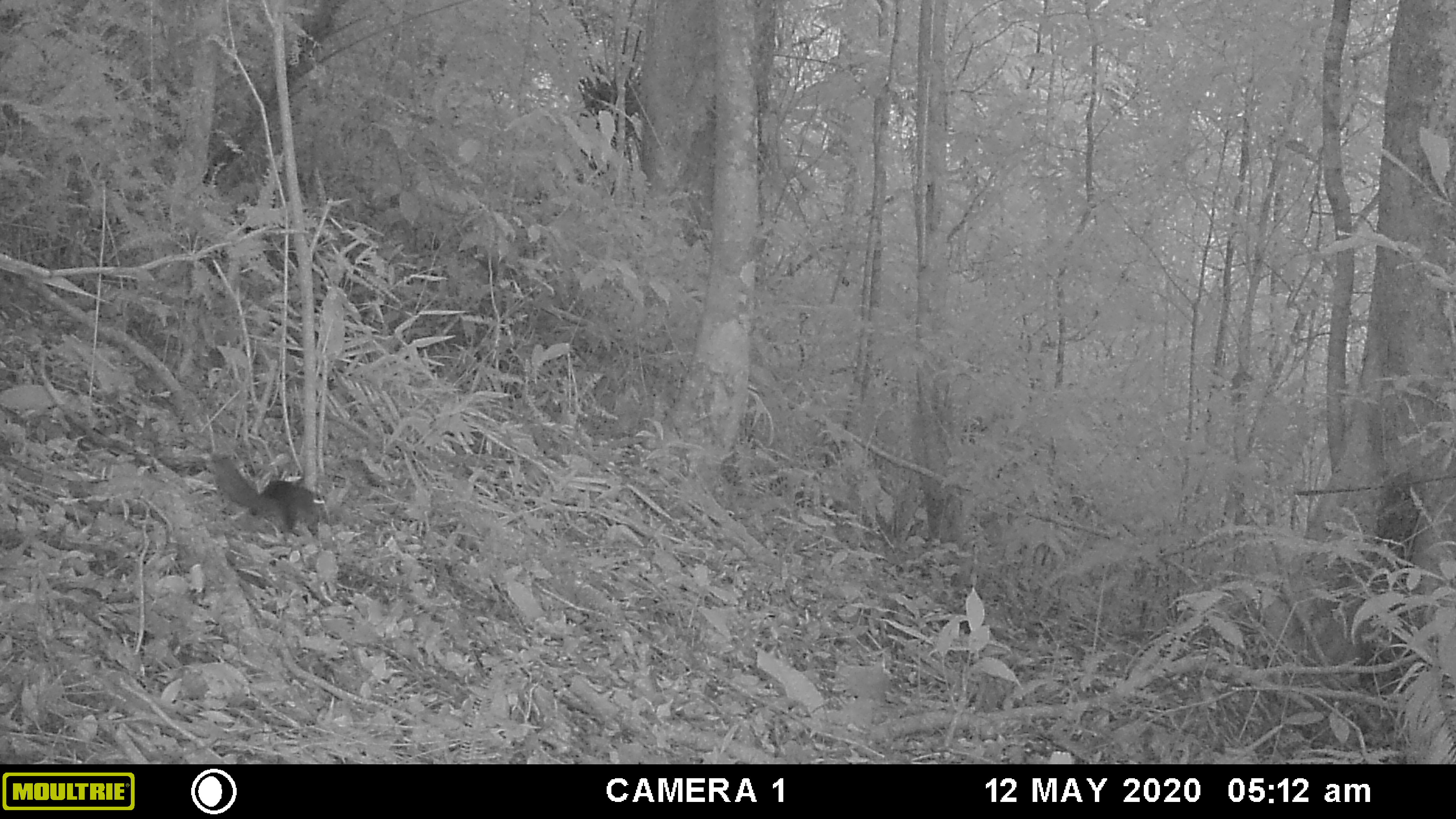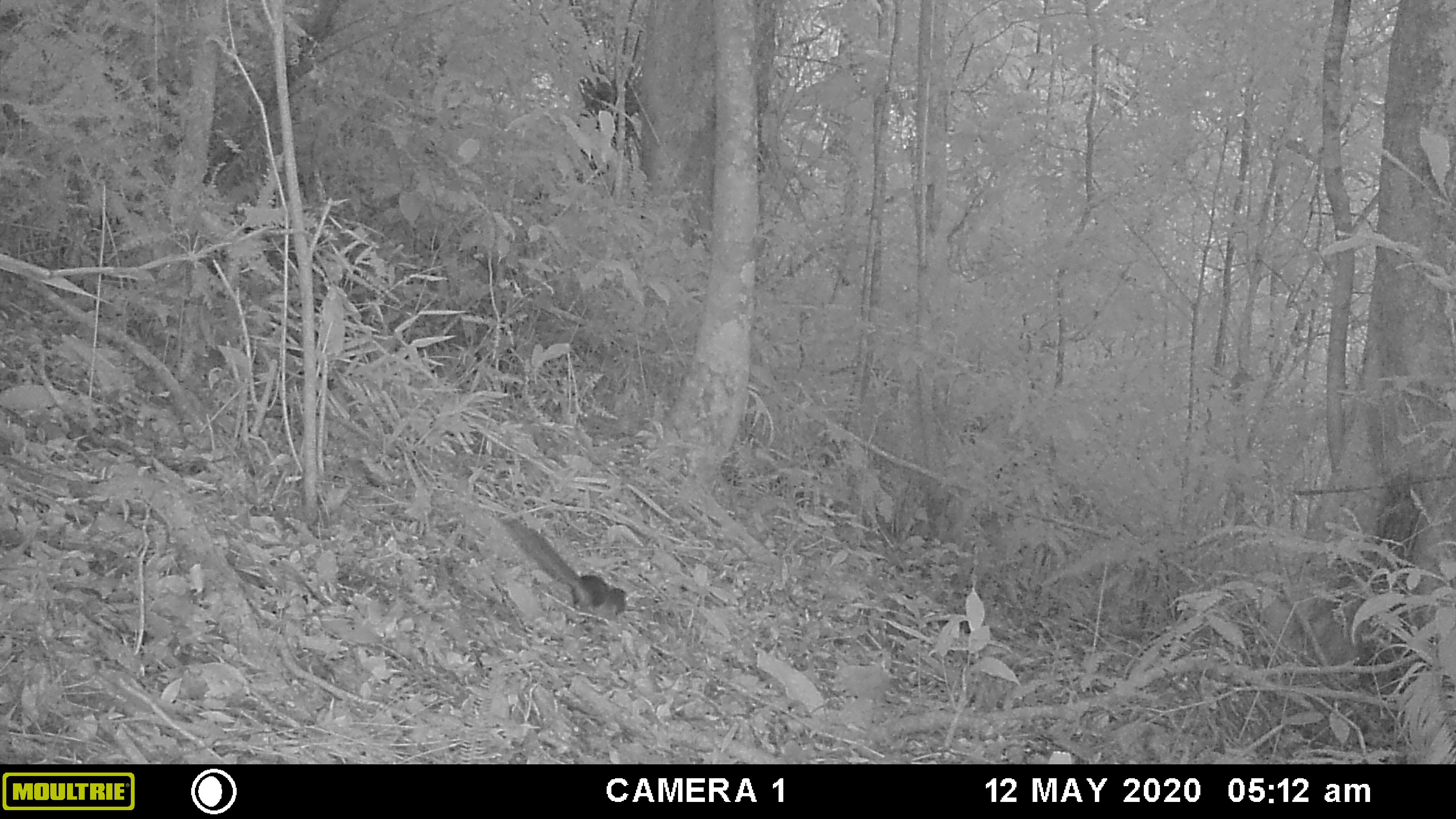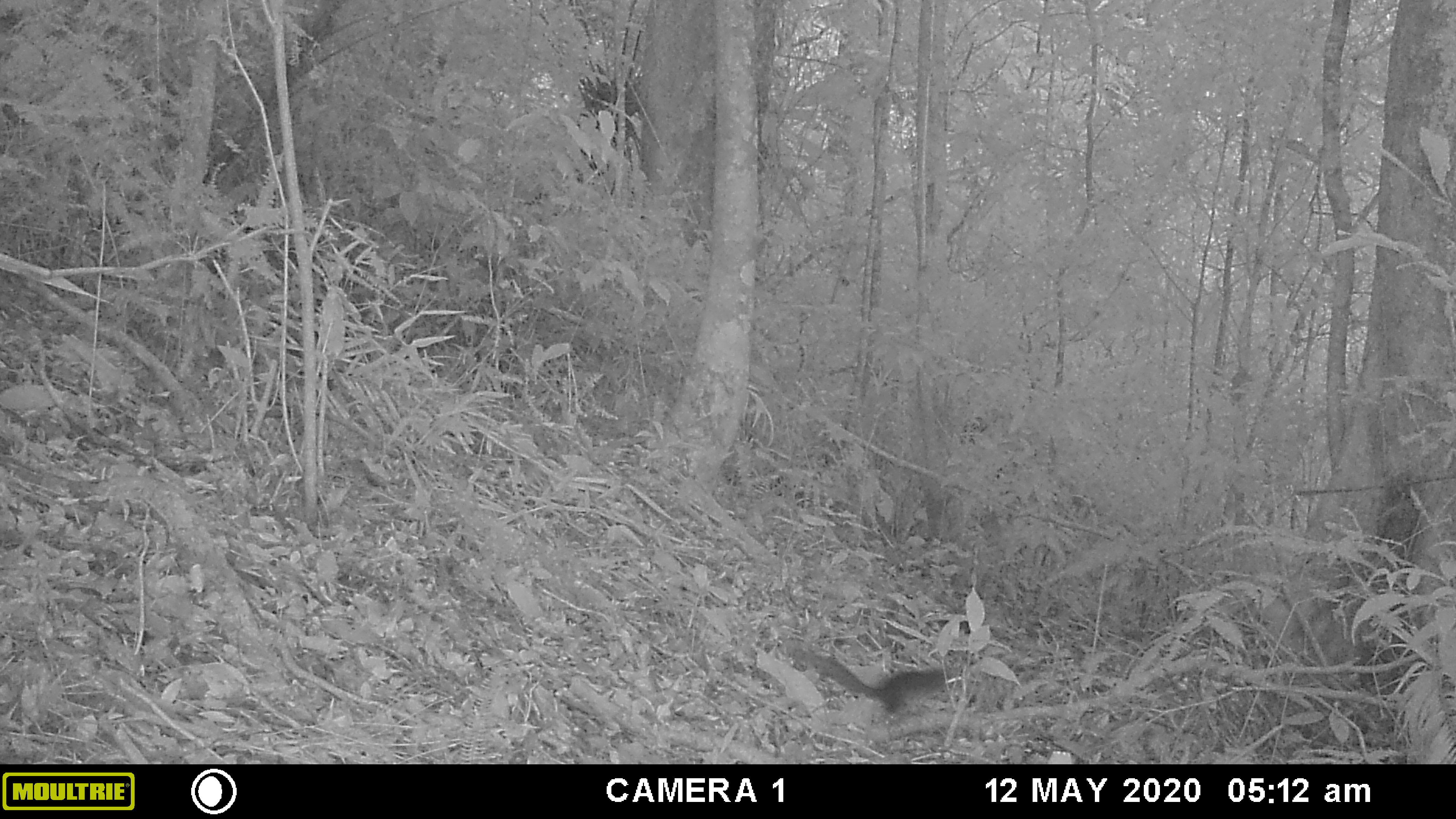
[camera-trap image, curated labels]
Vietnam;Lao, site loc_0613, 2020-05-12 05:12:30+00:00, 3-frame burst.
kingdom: Animalia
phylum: Chordata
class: Mammalia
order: Rodentia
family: Sciuridae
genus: Dremomys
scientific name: Dremomys rufigenis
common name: red-cheeked squirrel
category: red cheeked squirrel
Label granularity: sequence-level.